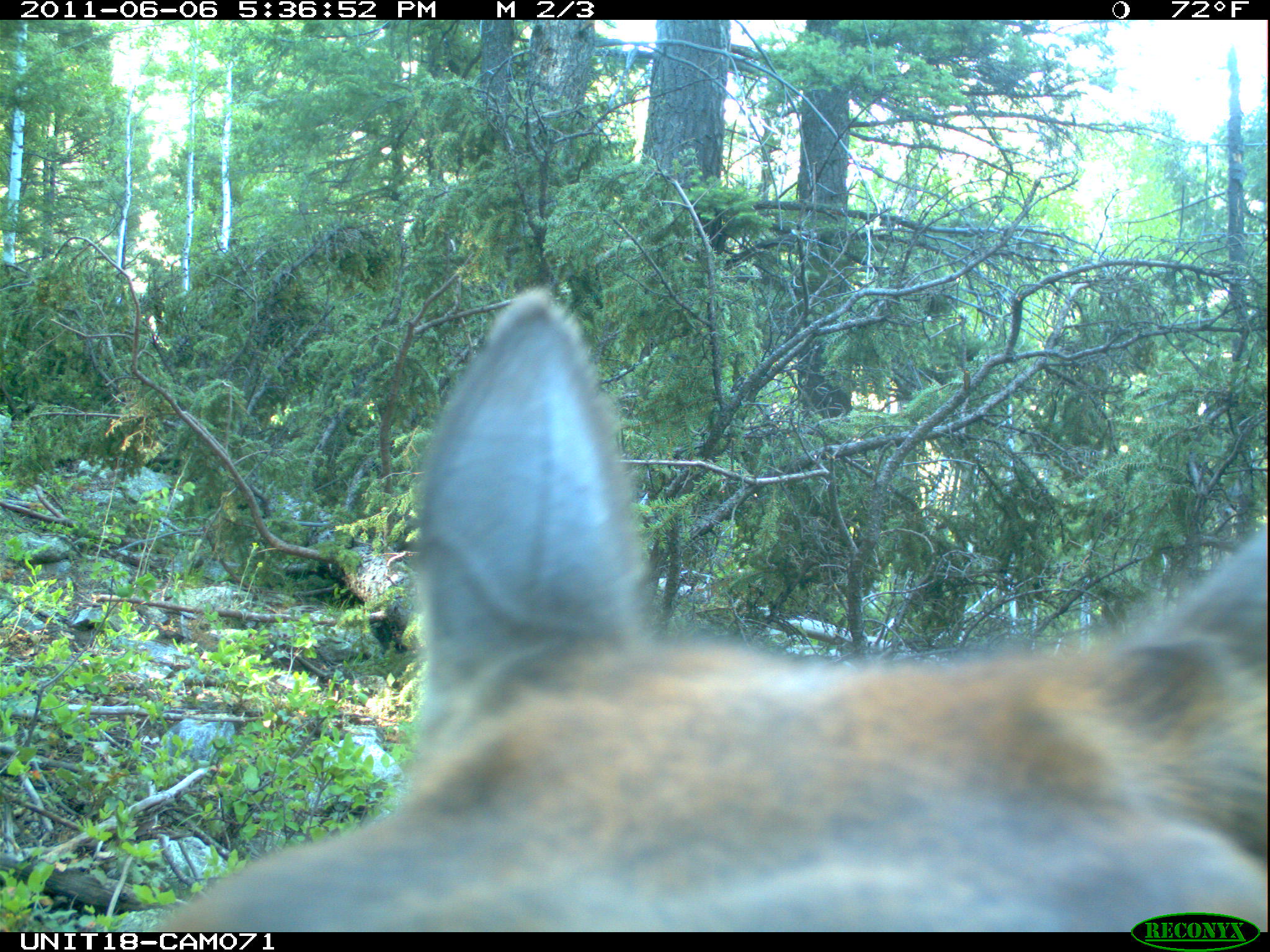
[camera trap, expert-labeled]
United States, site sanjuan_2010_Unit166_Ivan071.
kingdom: Animalia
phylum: Chordata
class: Mammalia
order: Artiodactyla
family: Cervidae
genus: Cervus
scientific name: Cervus elaphus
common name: red deer